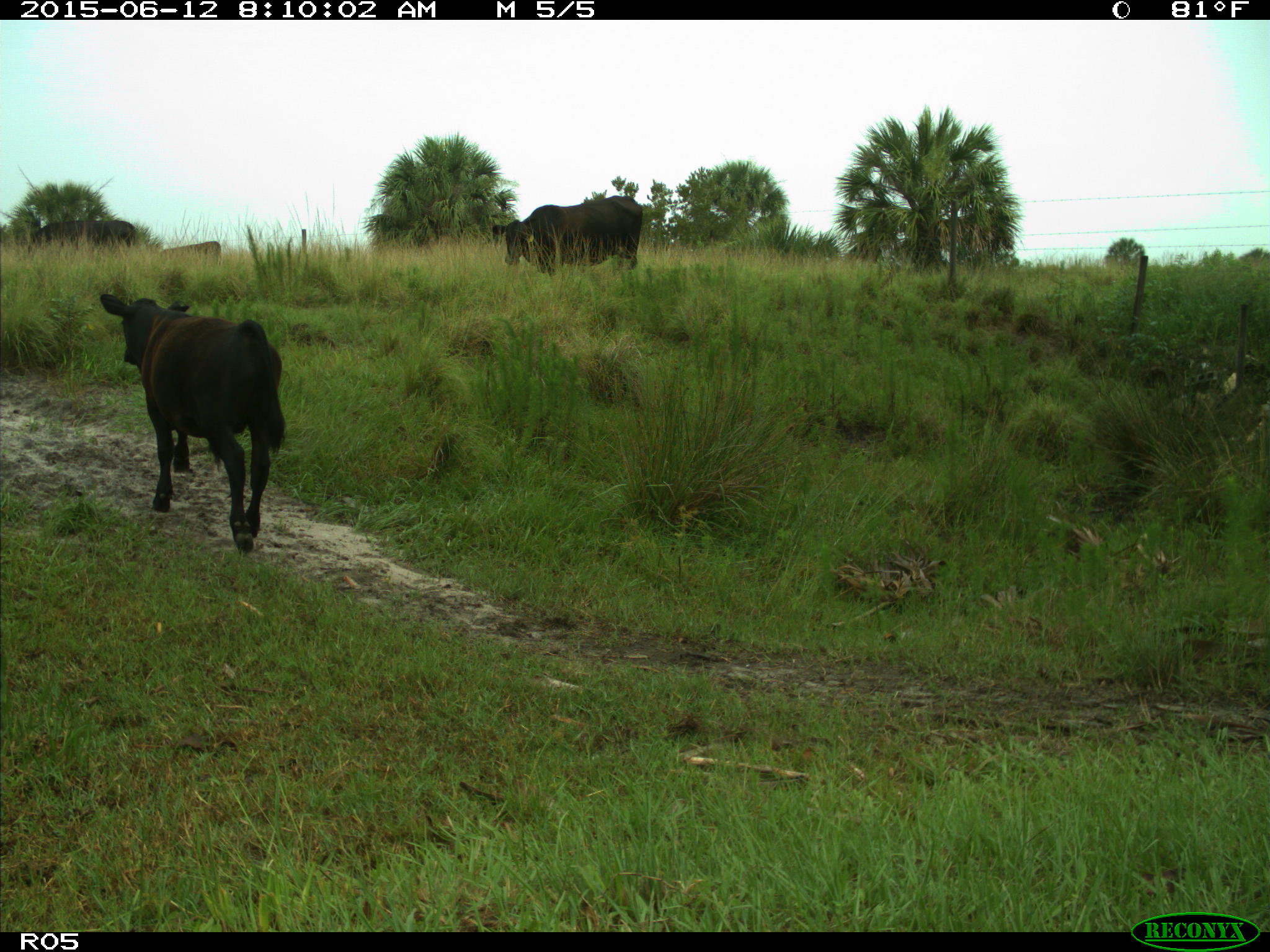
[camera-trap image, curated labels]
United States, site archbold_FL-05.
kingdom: Animalia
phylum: Chordata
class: Mammalia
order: Artiodactyla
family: Bovidae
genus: Bos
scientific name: Bos taurus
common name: domestic cow